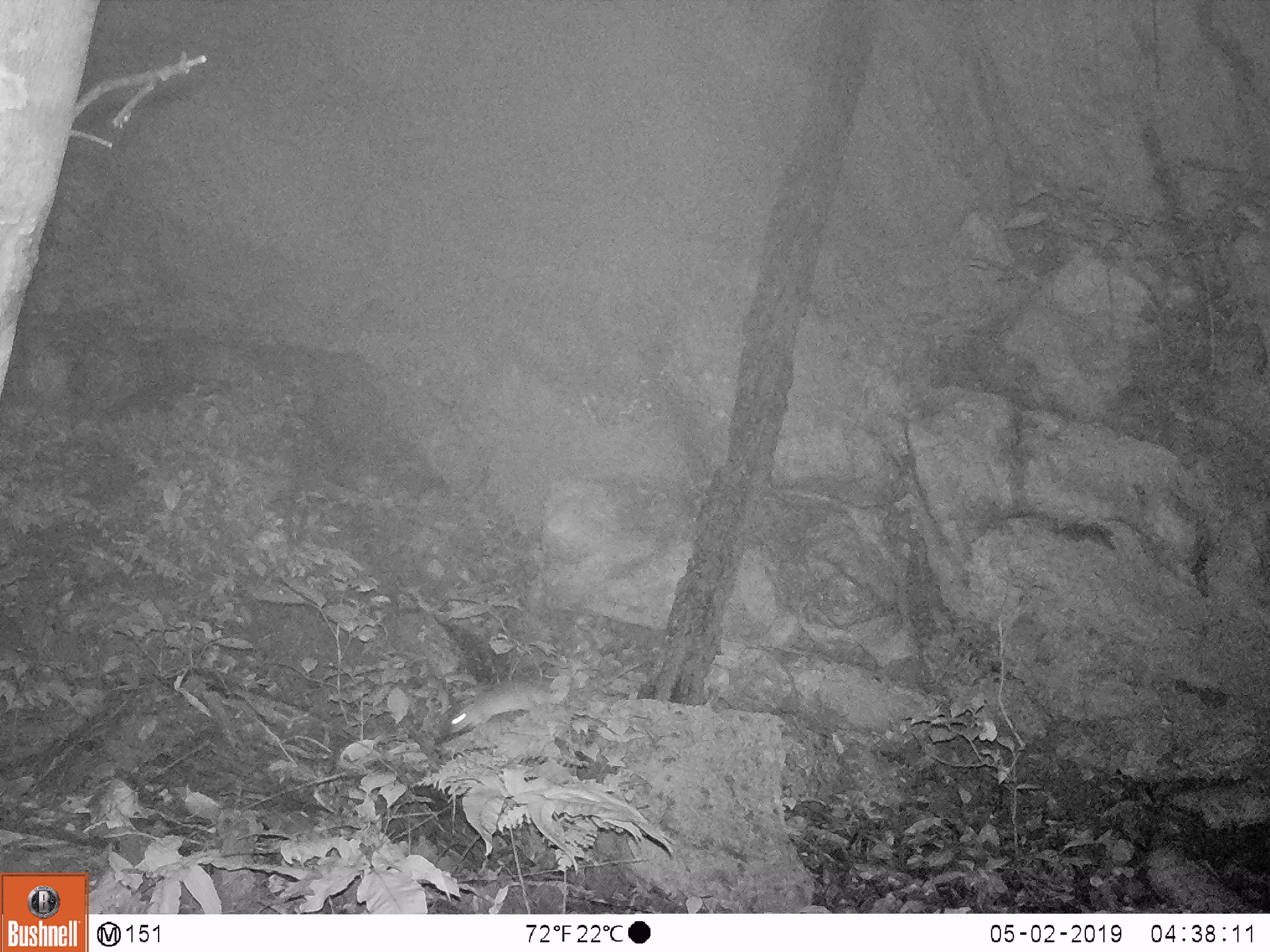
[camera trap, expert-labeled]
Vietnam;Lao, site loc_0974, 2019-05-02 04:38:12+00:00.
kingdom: Animalia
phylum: Chordata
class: Mammalia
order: Rodentia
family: Muridae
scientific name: Muridae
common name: old-world mice and rats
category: unidentified murid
Unidentified murid (old-world mice and rats) (Muridae). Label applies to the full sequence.